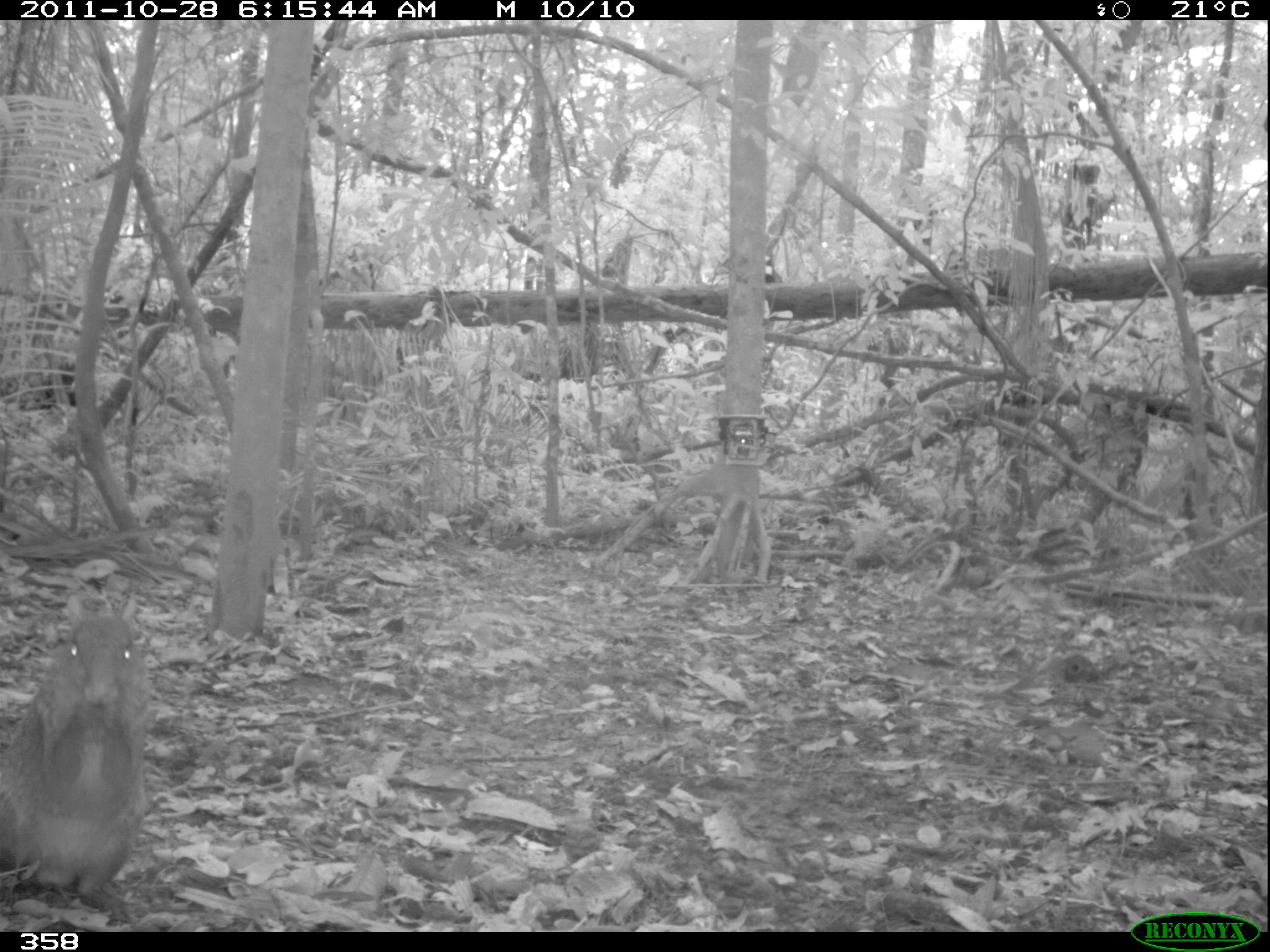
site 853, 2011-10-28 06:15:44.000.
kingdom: Animalia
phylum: Chordata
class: Mammalia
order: Rodentia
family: Dasyproctidae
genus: Dasyprocta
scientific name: Dasyprocta punctata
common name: central american agouti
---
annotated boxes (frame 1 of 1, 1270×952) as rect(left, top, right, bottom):
dasyprocta punctata: rect(0, 586, 150, 900)